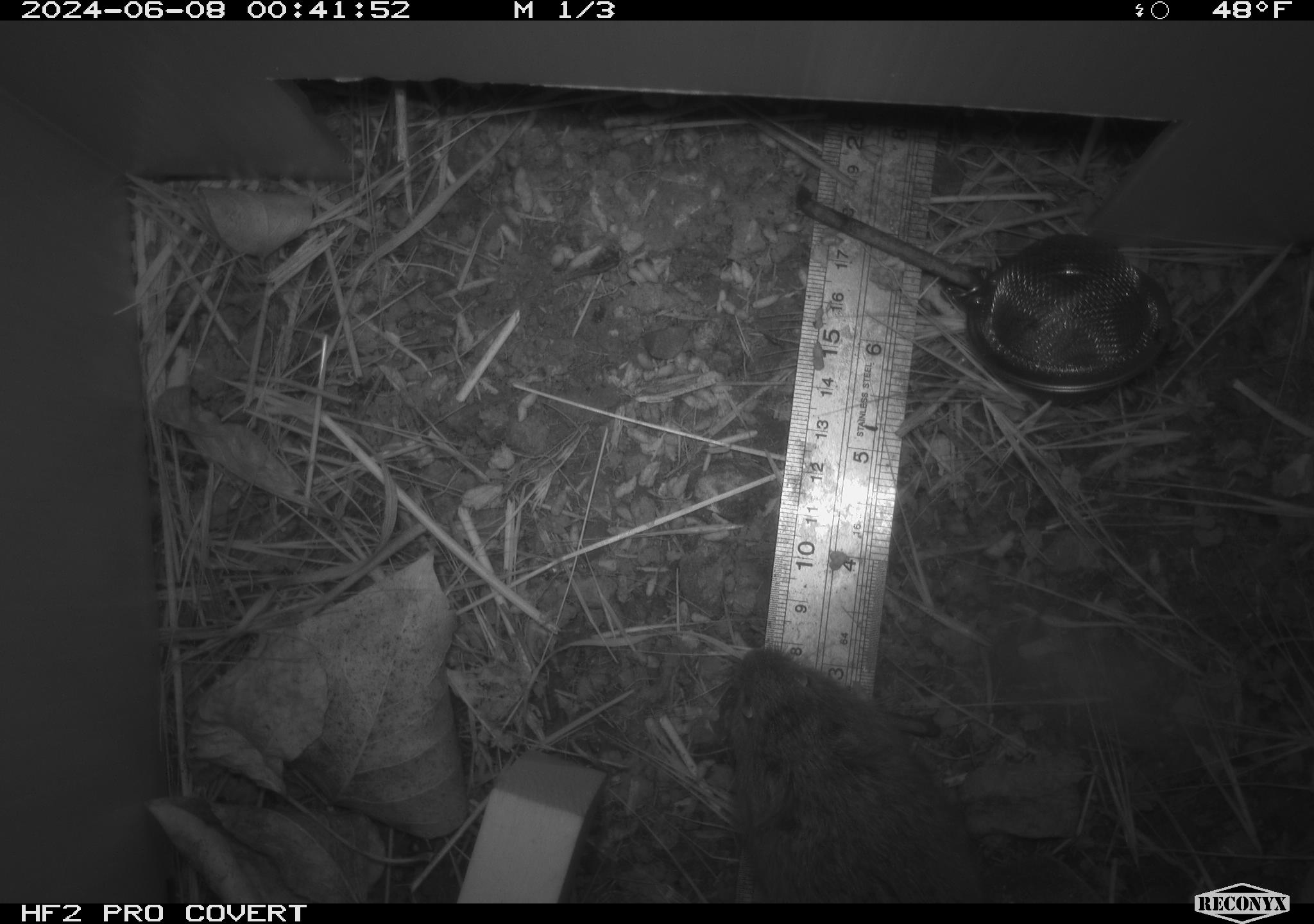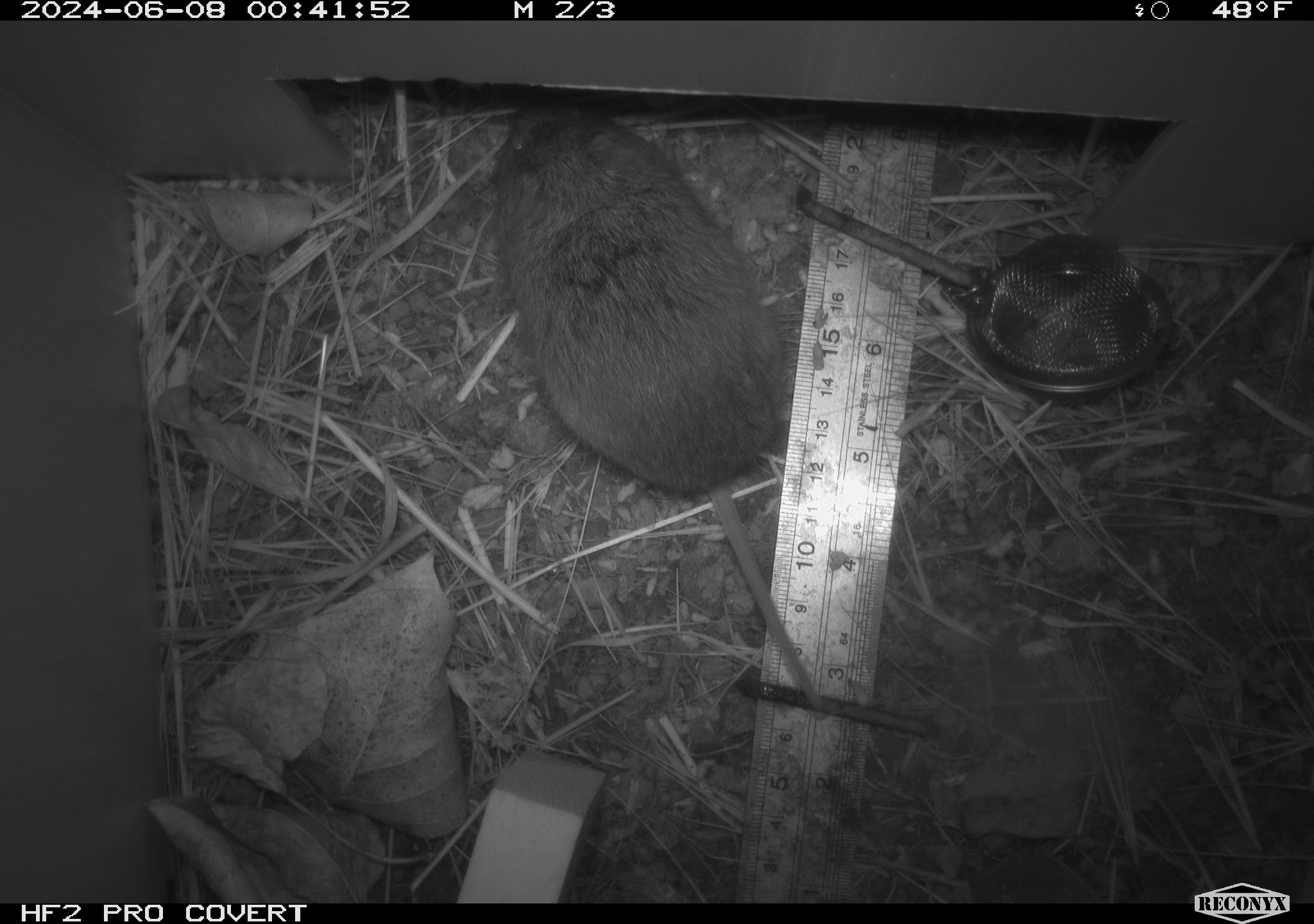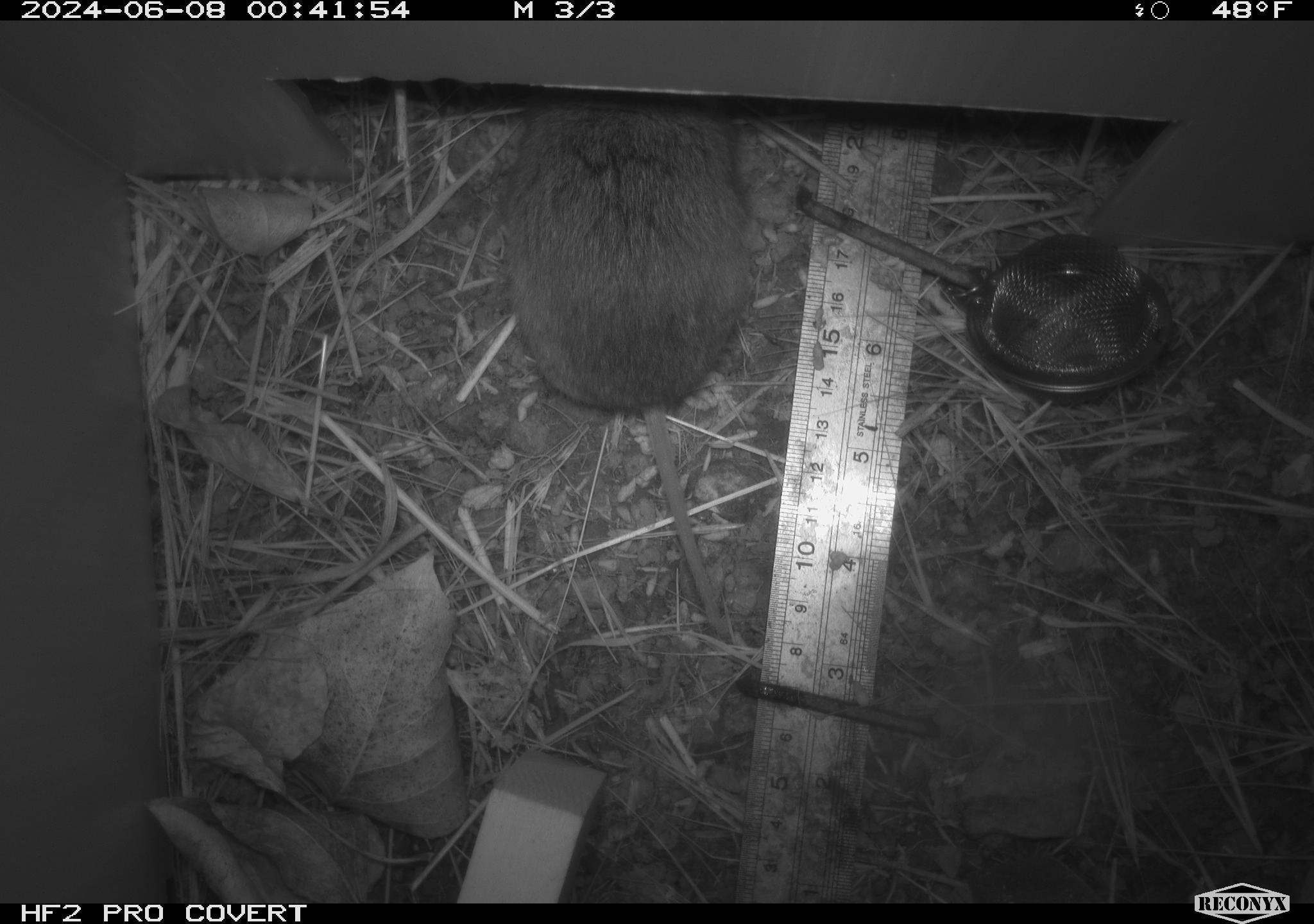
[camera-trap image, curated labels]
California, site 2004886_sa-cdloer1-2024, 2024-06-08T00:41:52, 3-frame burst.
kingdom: Animalia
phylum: Chordata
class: Mammalia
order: Rodentia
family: Cricetidae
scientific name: Arvicolinae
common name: voles, lemmings, and muskrats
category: arvicolinae subfamily